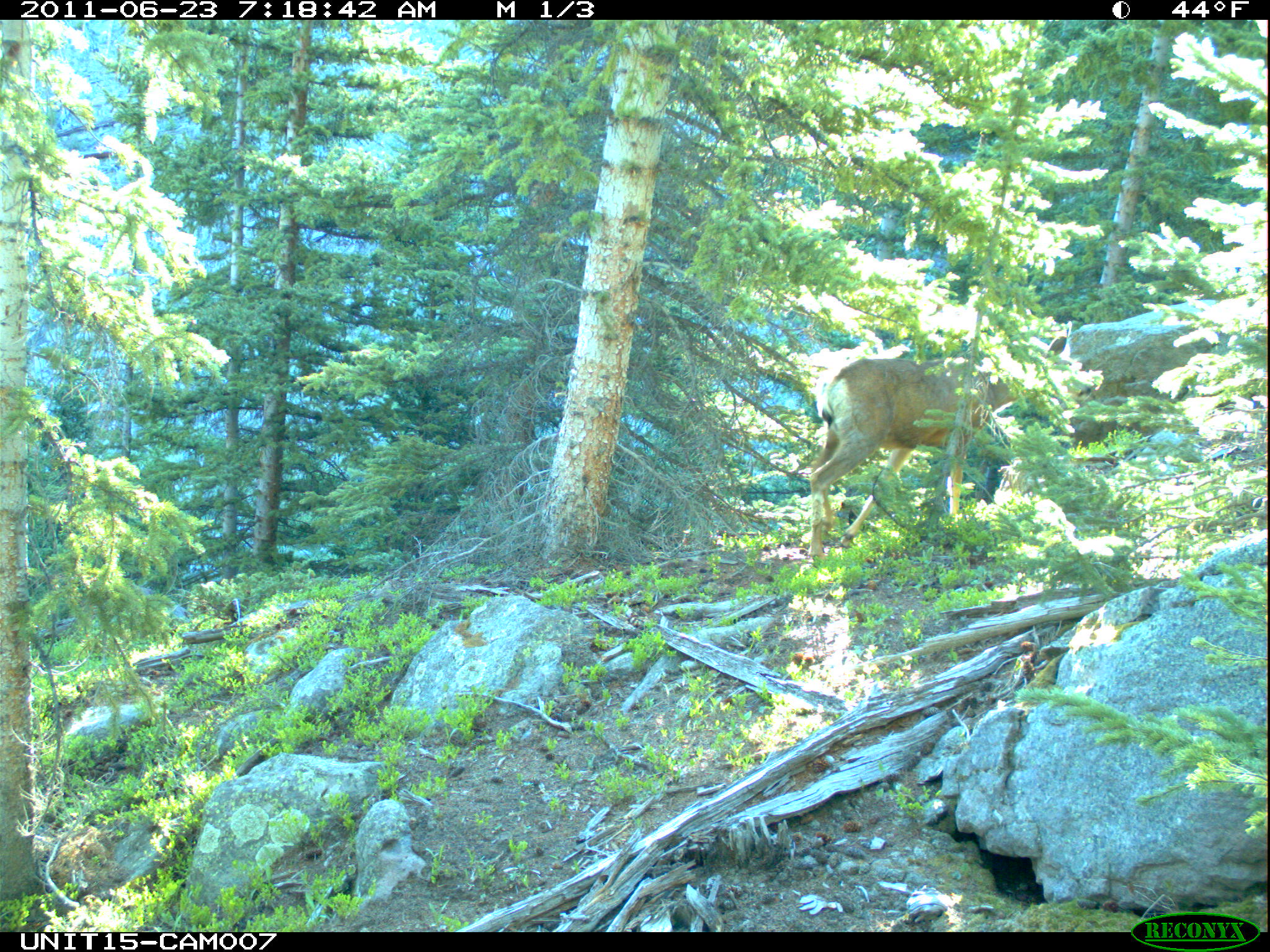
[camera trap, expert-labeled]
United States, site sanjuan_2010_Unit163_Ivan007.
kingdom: Animalia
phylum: Chordata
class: Mammalia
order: Artiodactyla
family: Cervidae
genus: Odocoileus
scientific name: Odocoileus hemionus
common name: mule deer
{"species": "Odocoileus hemionus (mule deer)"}